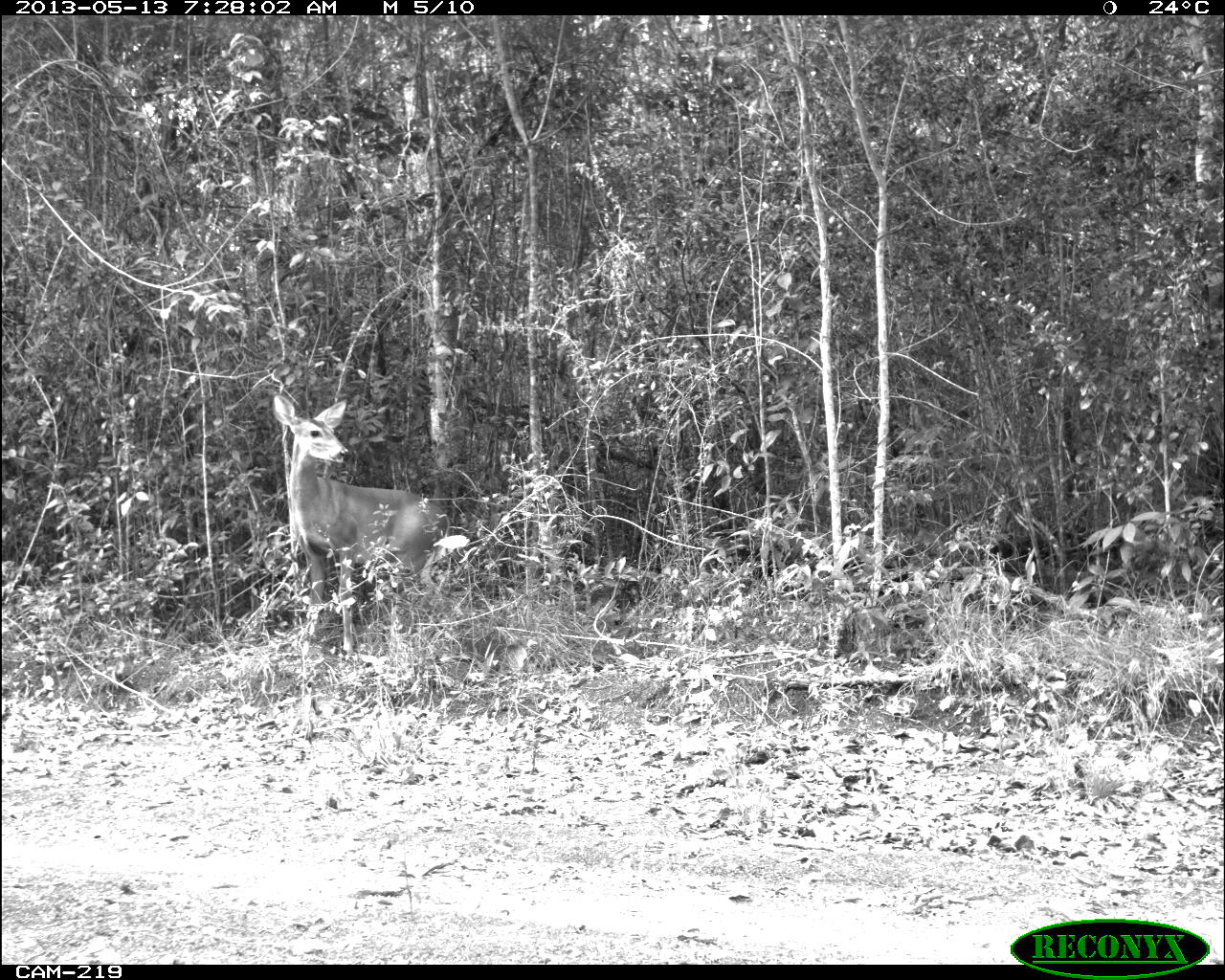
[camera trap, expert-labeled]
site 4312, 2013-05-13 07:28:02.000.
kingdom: Animalia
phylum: Chordata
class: Mammalia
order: Artiodactyla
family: Cervidae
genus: Odocoileus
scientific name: Odocoileus virginianus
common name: white-tailed deer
Odocoileus virginianus (white-tailed deer), count 1, sex female.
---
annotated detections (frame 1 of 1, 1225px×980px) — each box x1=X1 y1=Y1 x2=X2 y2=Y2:
odocoileus virginianus: x1=271 y1=391 x2=448 y2=654